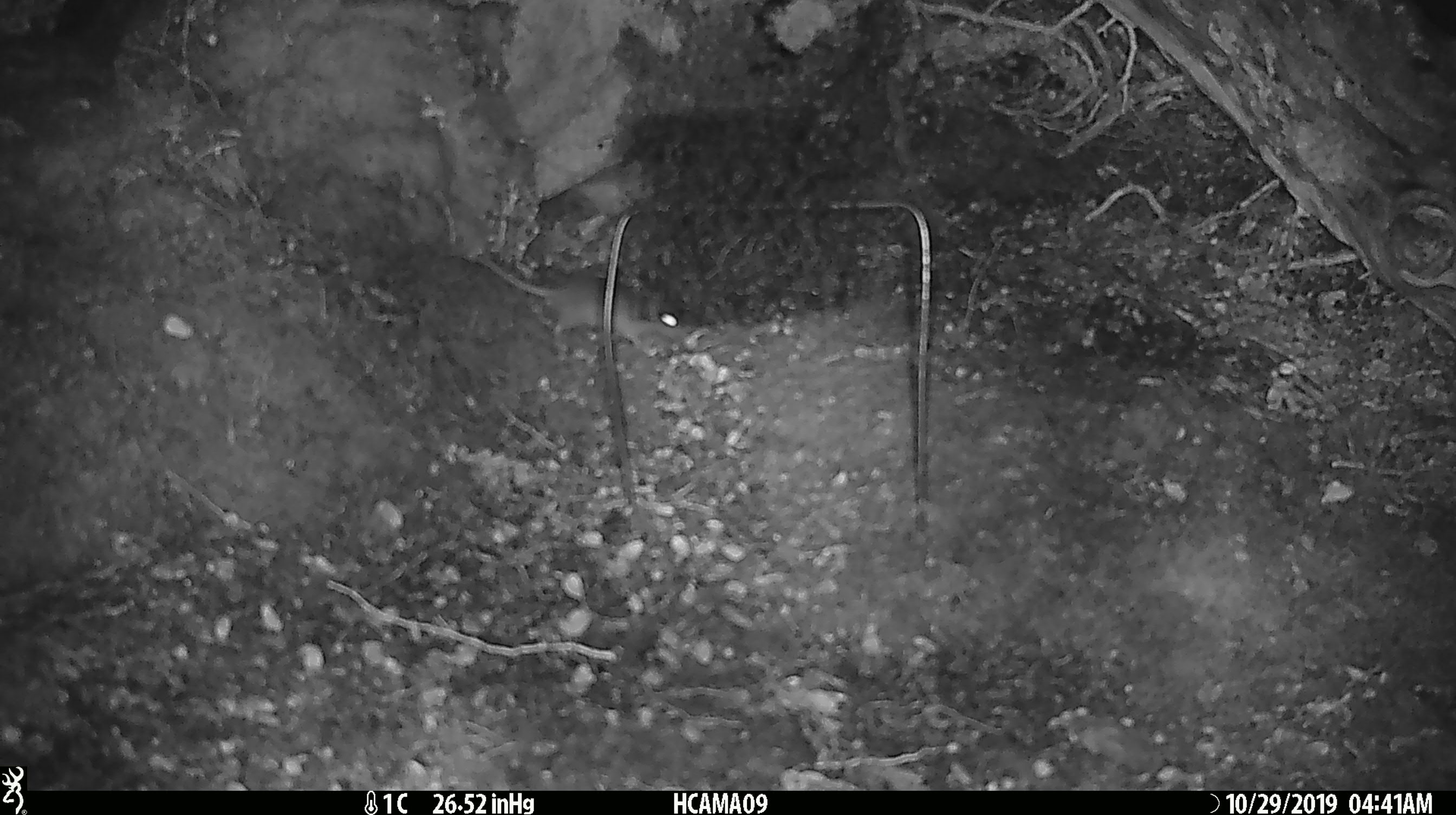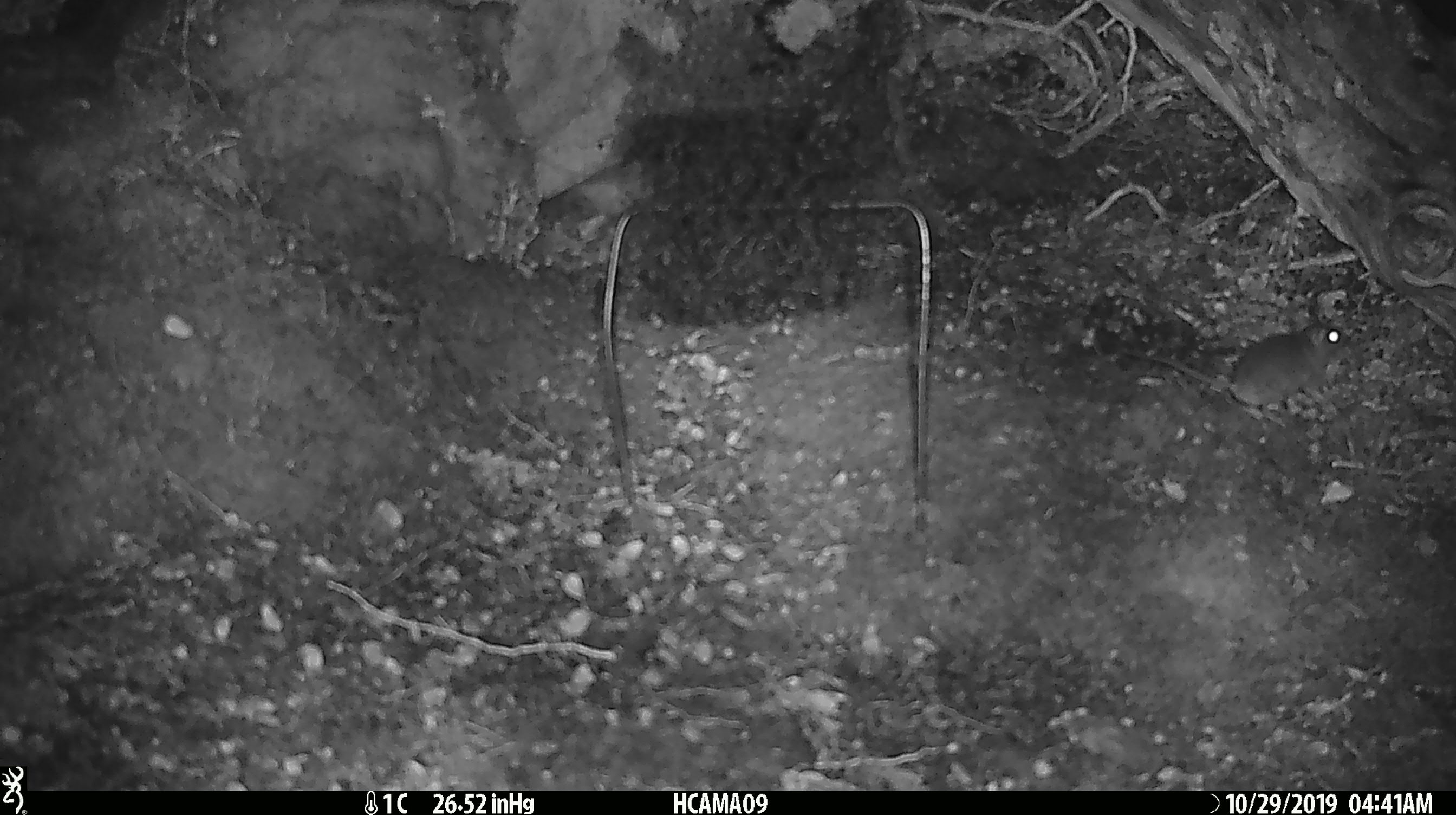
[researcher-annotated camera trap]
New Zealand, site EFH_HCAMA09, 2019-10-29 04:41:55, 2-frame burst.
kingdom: Animalia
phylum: Chordata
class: Mammalia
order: Rodentia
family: Muridae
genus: Mus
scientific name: Mus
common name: mouse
Mouse (Mus).